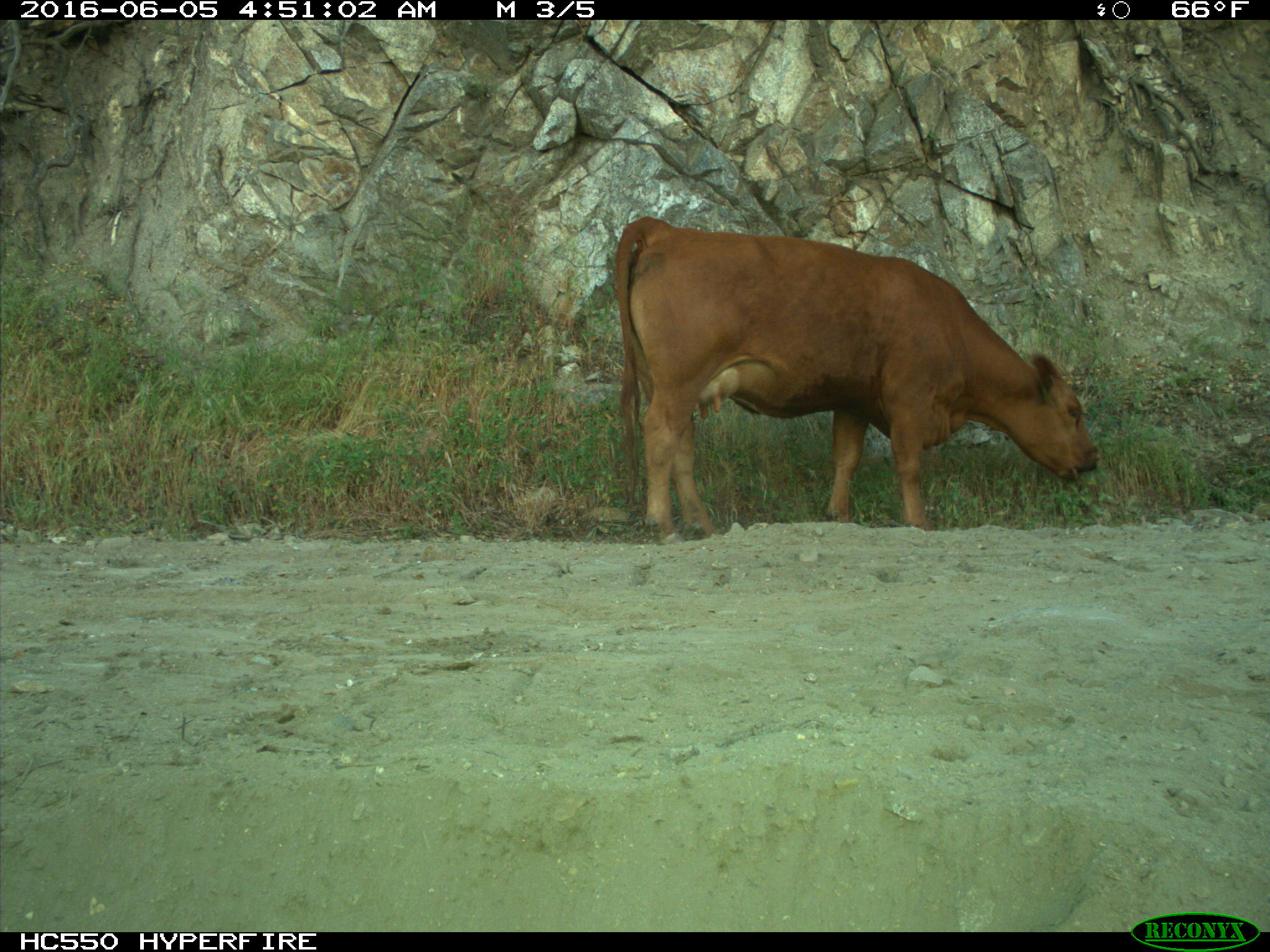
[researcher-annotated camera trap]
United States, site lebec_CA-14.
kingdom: Animalia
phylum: Chordata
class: Mammalia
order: Artiodactyla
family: Bovidae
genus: Bos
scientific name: Bos taurus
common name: domestic cow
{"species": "Bos taurus (domestic cow)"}